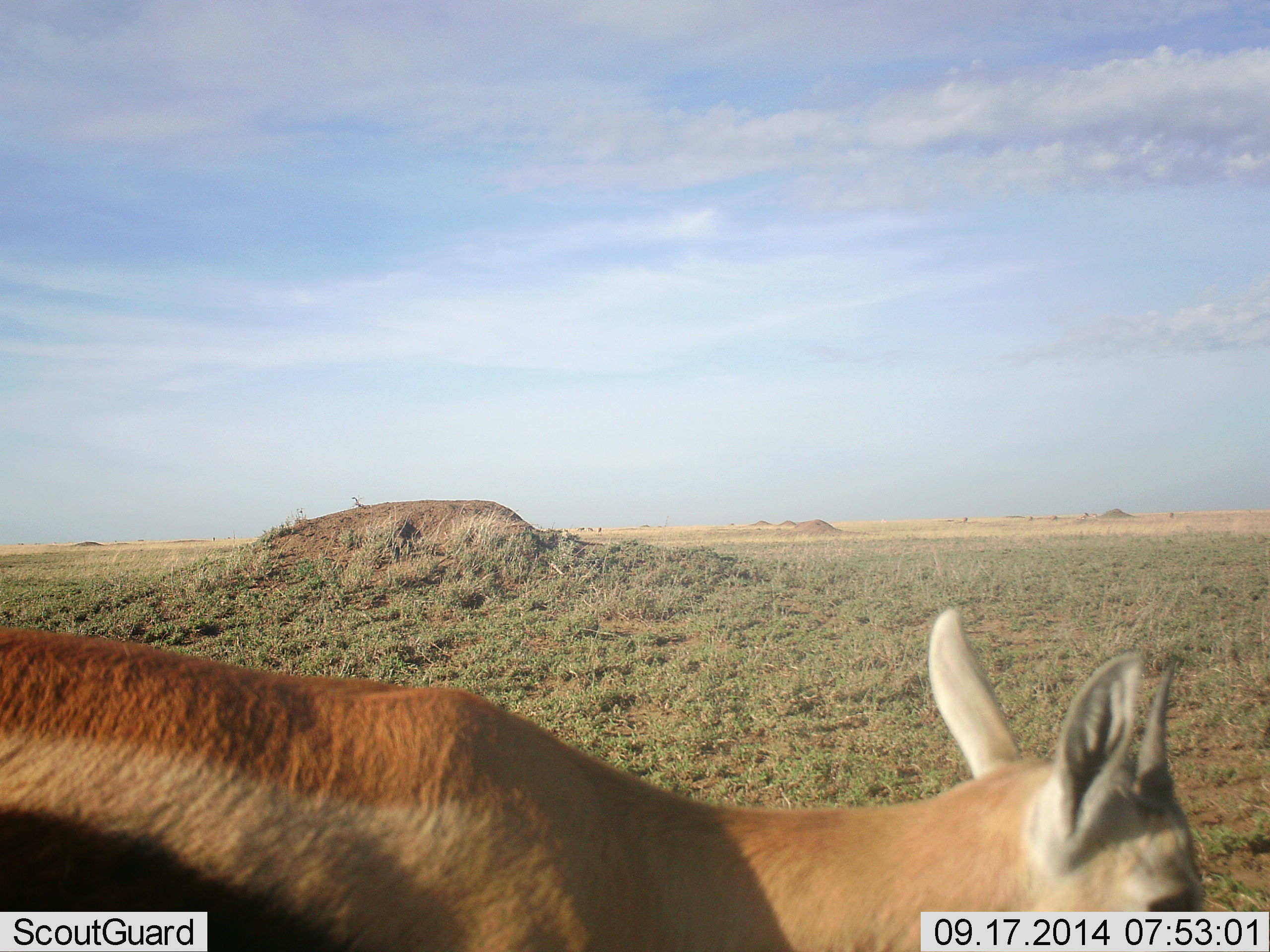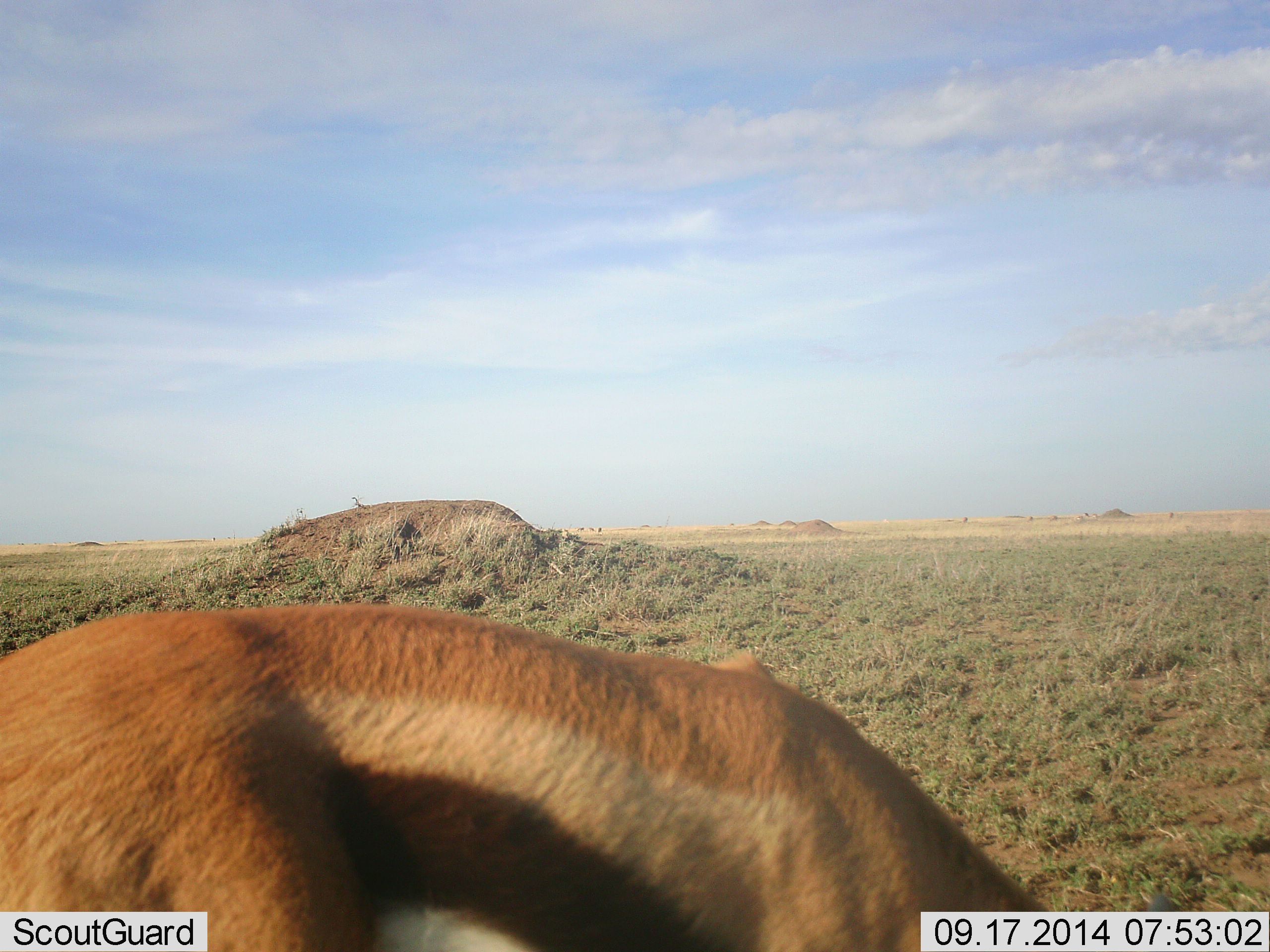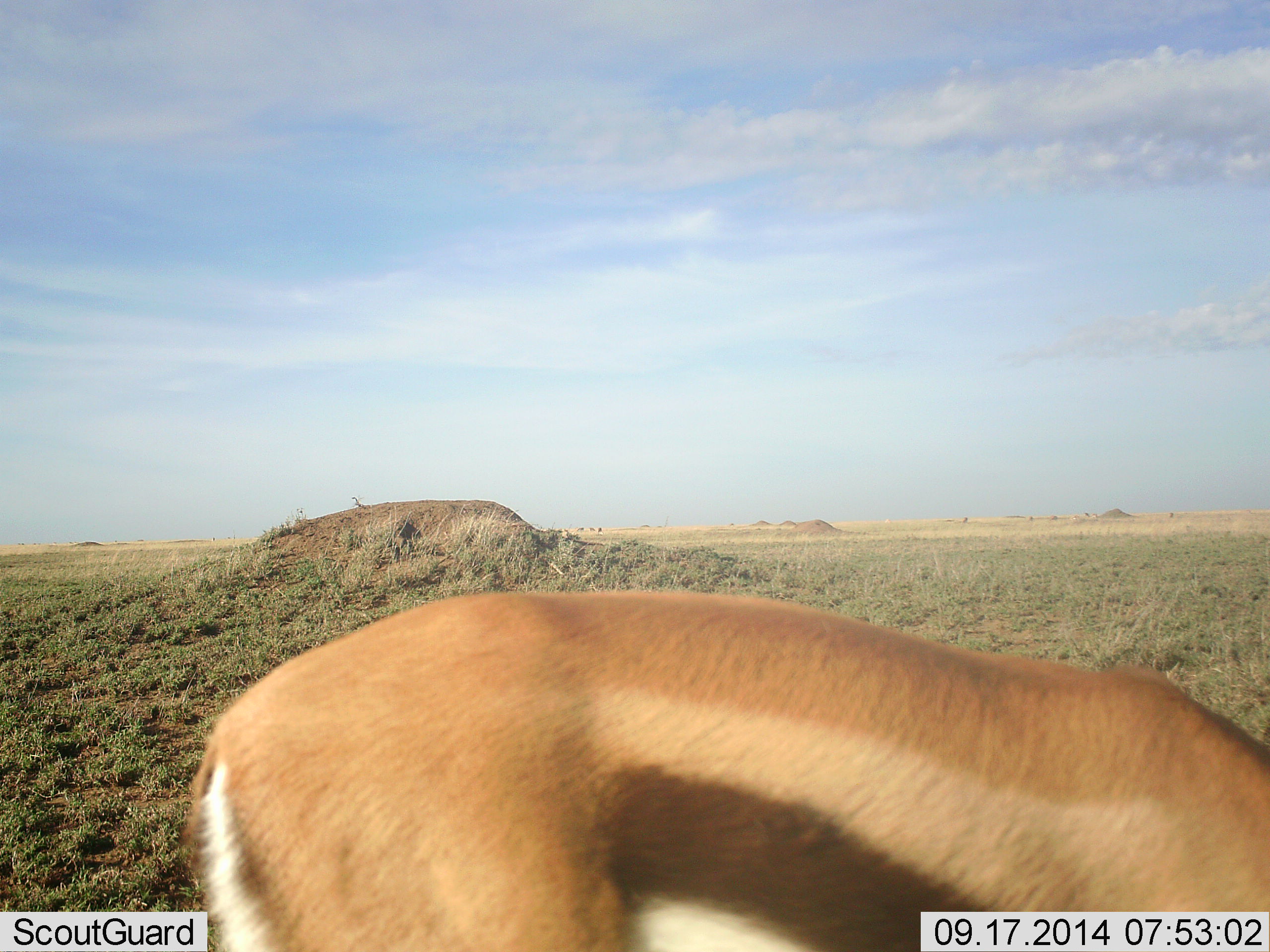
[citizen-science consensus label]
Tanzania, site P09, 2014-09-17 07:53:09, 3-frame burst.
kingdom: Animalia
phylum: Chordata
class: Mammalia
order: Artiodactyla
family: Bovidae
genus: Eudorcas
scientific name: Eudorcas thomsonii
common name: thomson's gazelle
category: gazellethomsons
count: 1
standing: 30%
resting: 0%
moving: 40%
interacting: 0%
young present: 10%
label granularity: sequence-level